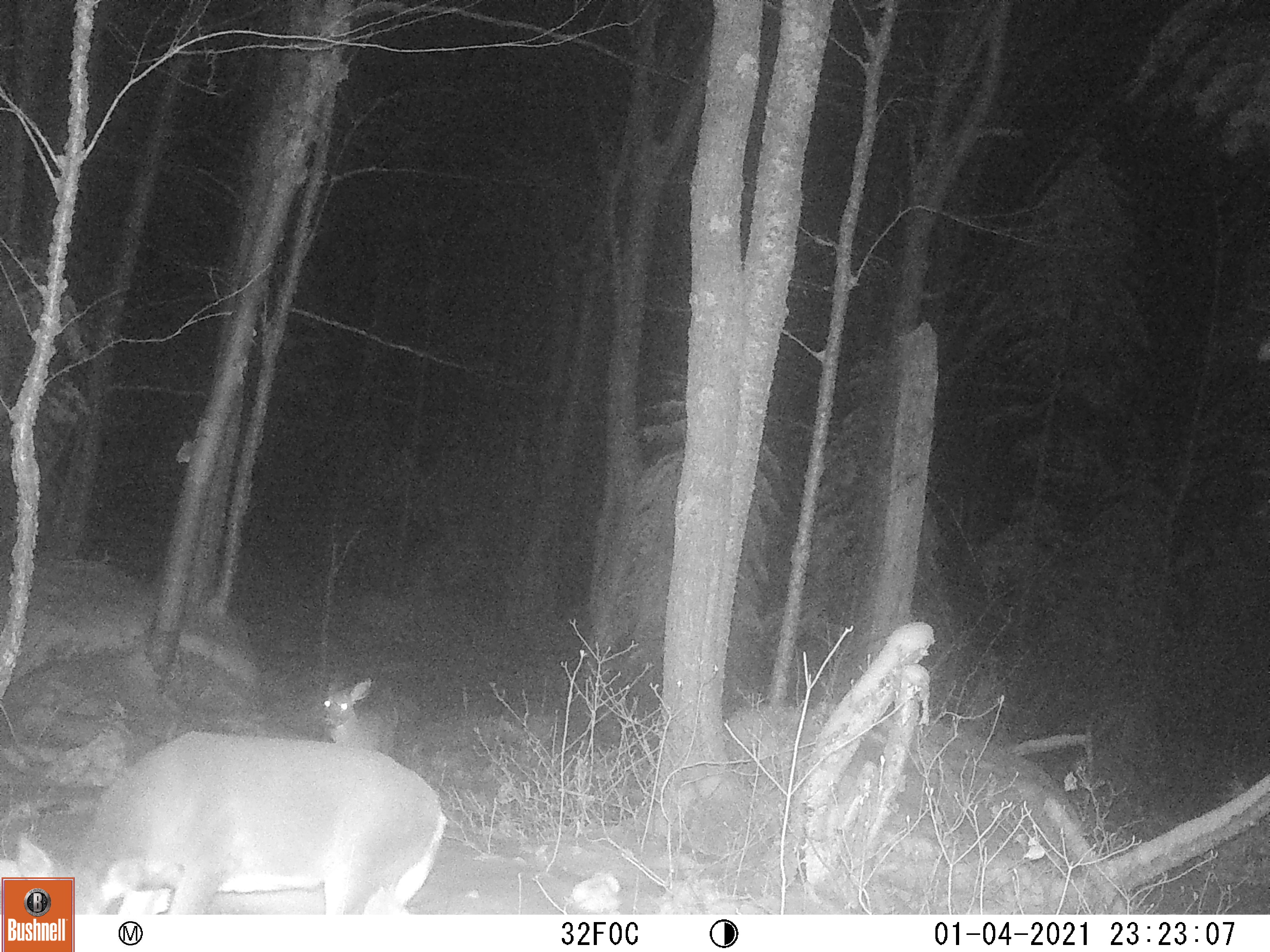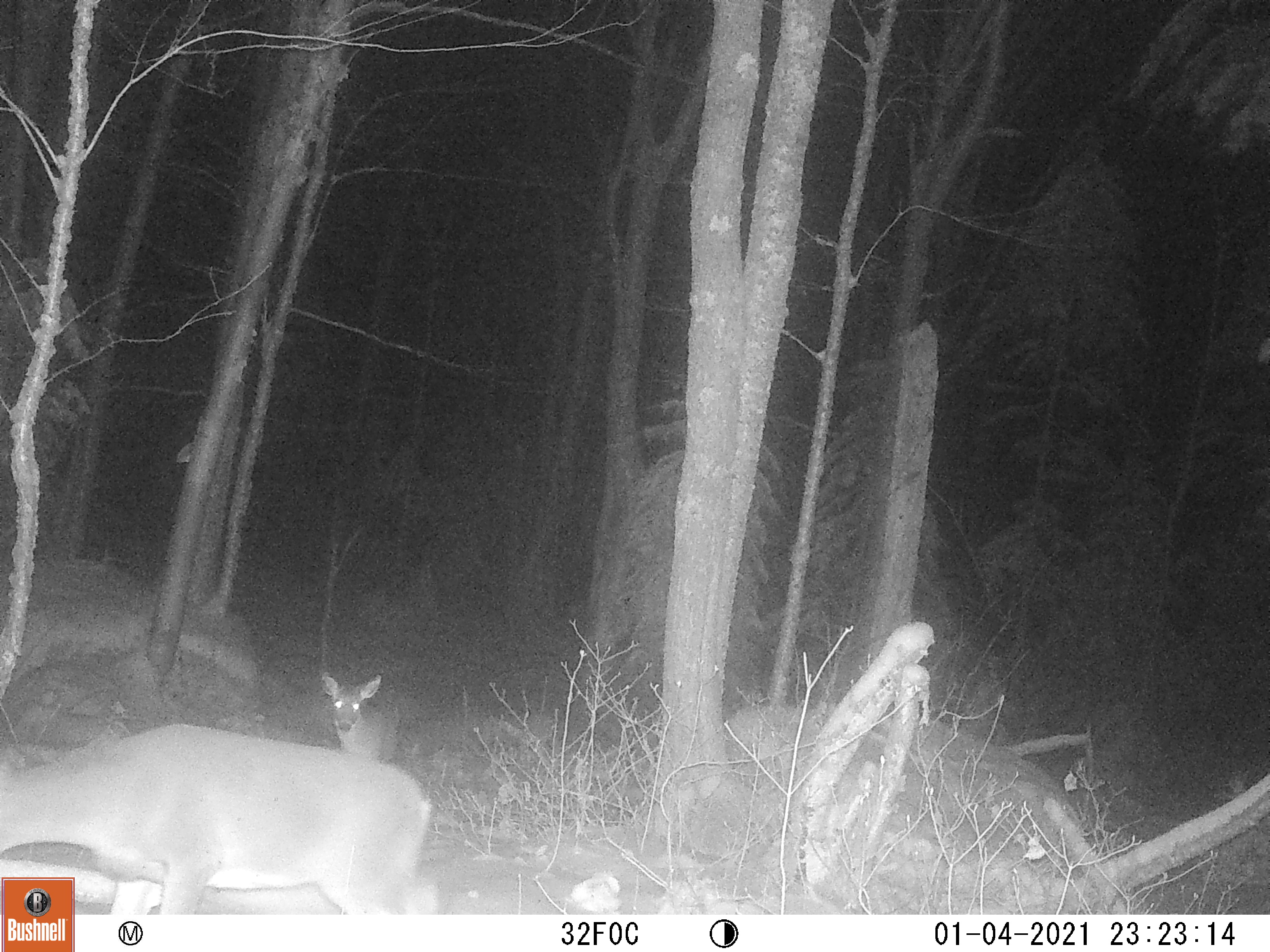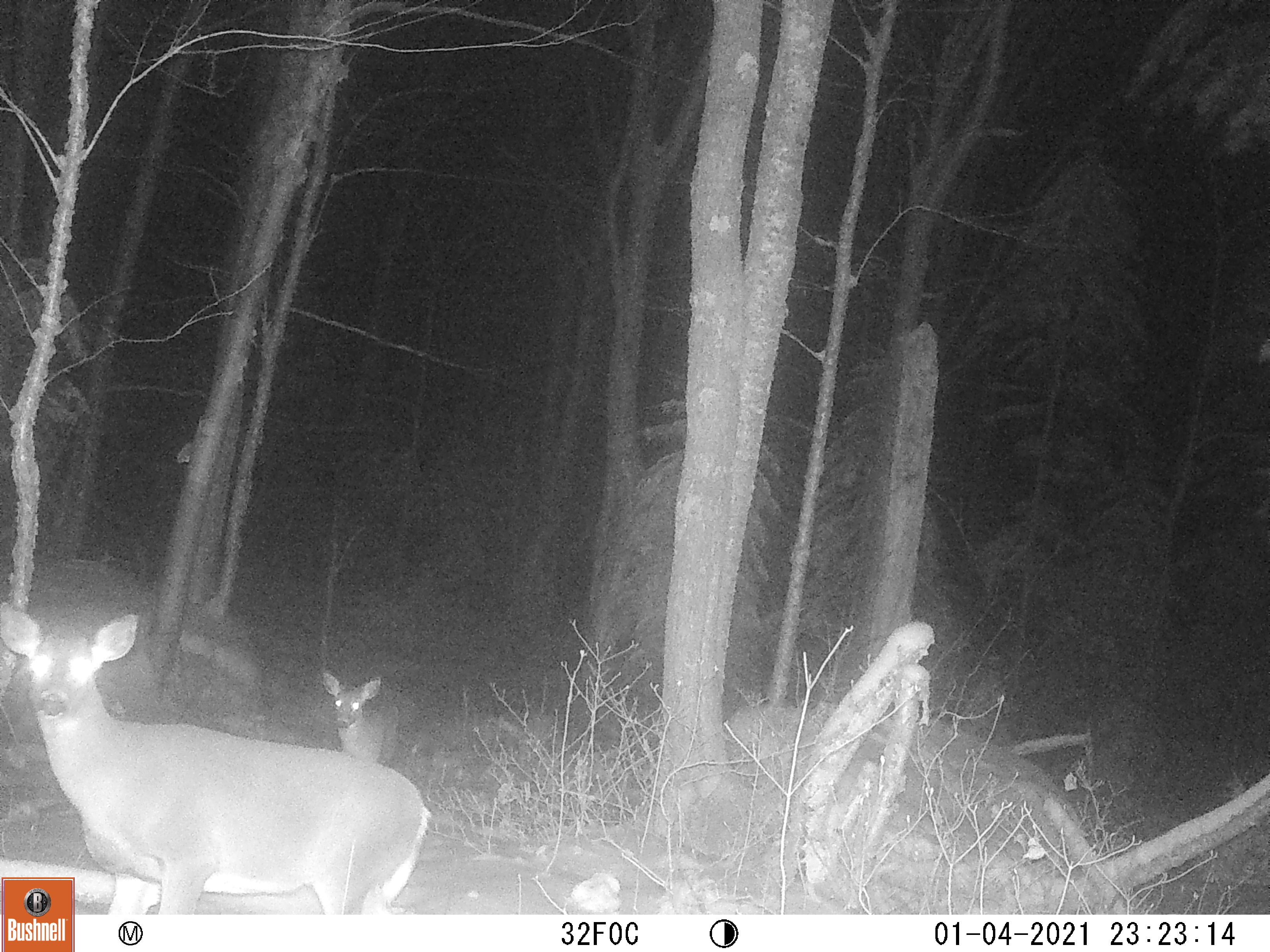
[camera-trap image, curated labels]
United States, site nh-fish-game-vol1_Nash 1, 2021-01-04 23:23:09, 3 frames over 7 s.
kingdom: Animalia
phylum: Chordata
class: Mammalia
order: Artiodactyla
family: Cervidae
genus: Odocoileus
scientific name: Odocoileus virginianus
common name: white-tailed deer